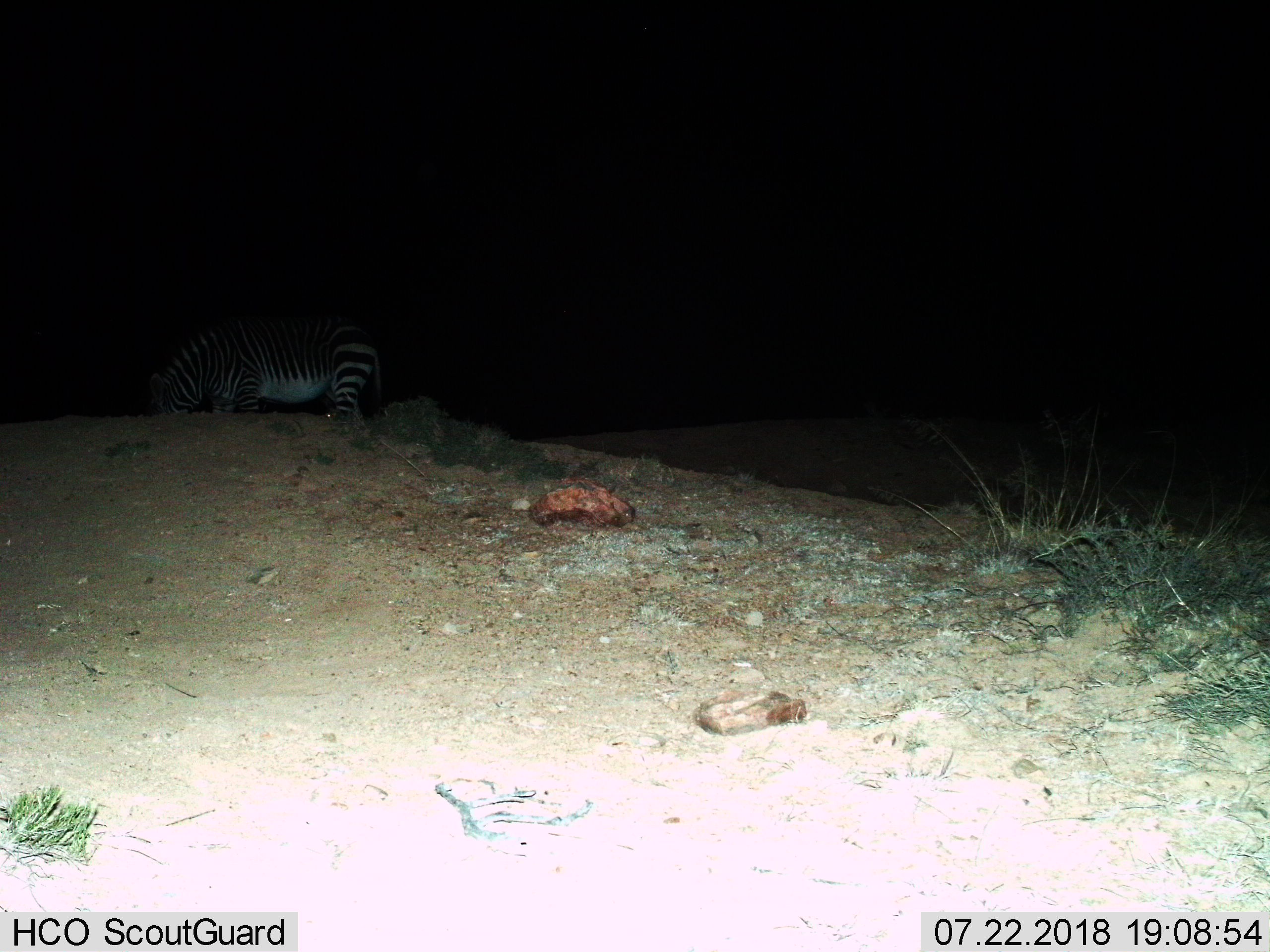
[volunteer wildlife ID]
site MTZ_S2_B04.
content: unidentified animal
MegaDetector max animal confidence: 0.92